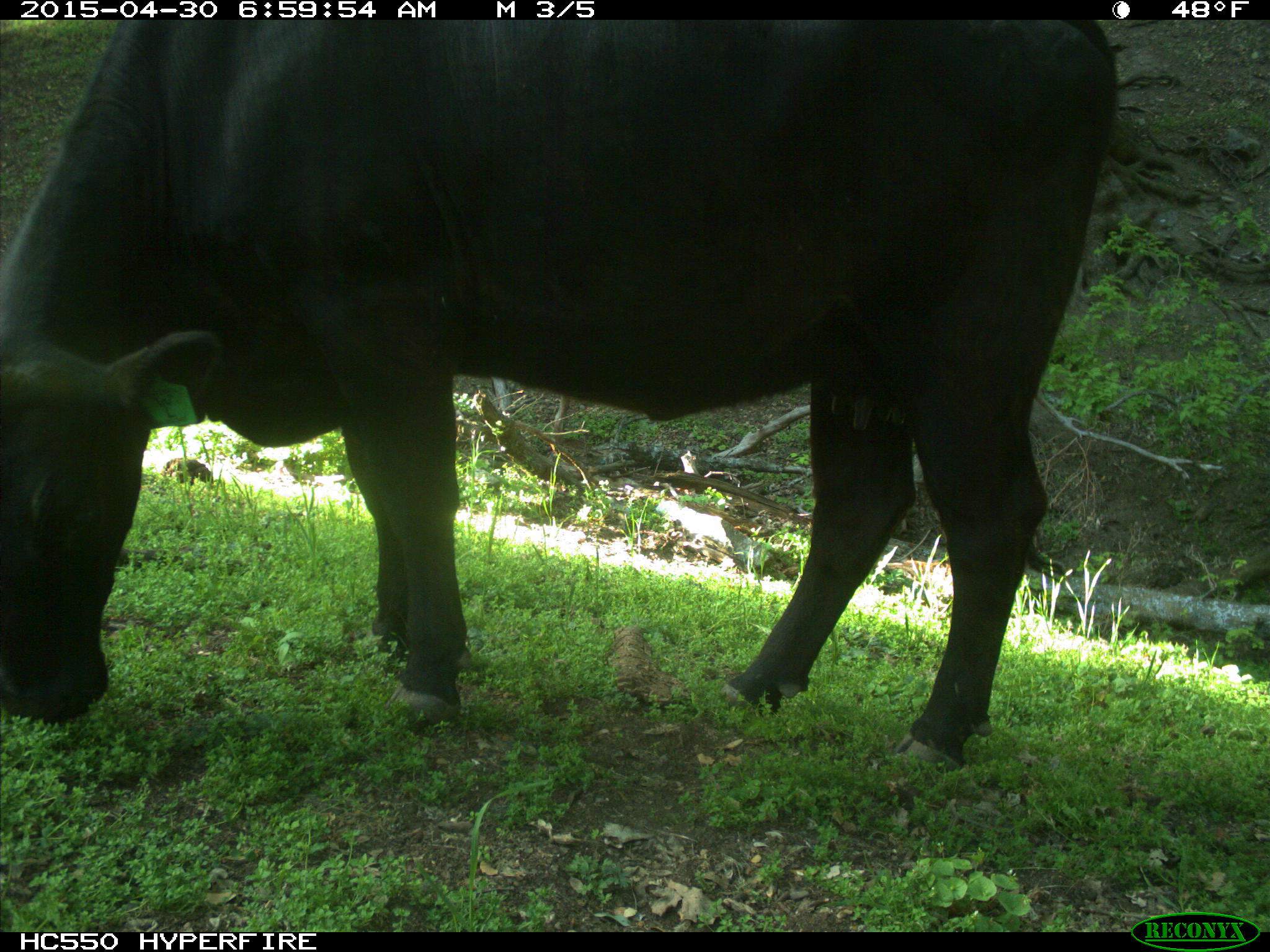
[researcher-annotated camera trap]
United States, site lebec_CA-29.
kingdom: Animalia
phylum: Chordata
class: Mammalia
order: Artiodactyla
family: Bovidae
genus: Bos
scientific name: Bos taurus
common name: domestic cow